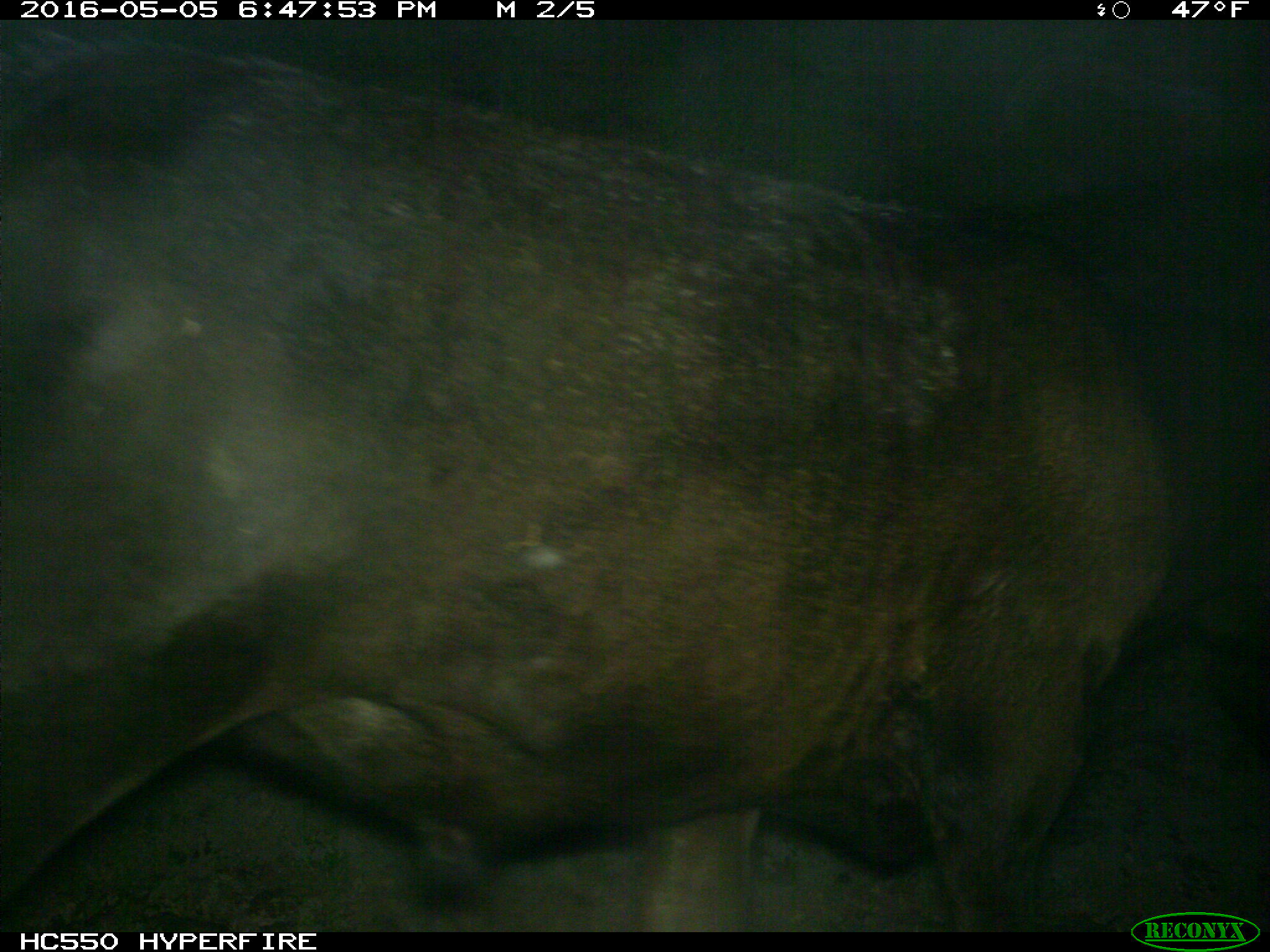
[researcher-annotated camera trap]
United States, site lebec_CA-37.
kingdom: Animalia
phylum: Chordata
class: Mammalia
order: Artiodactyla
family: Bovidae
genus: Bos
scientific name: Bos taurus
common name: domestic cow